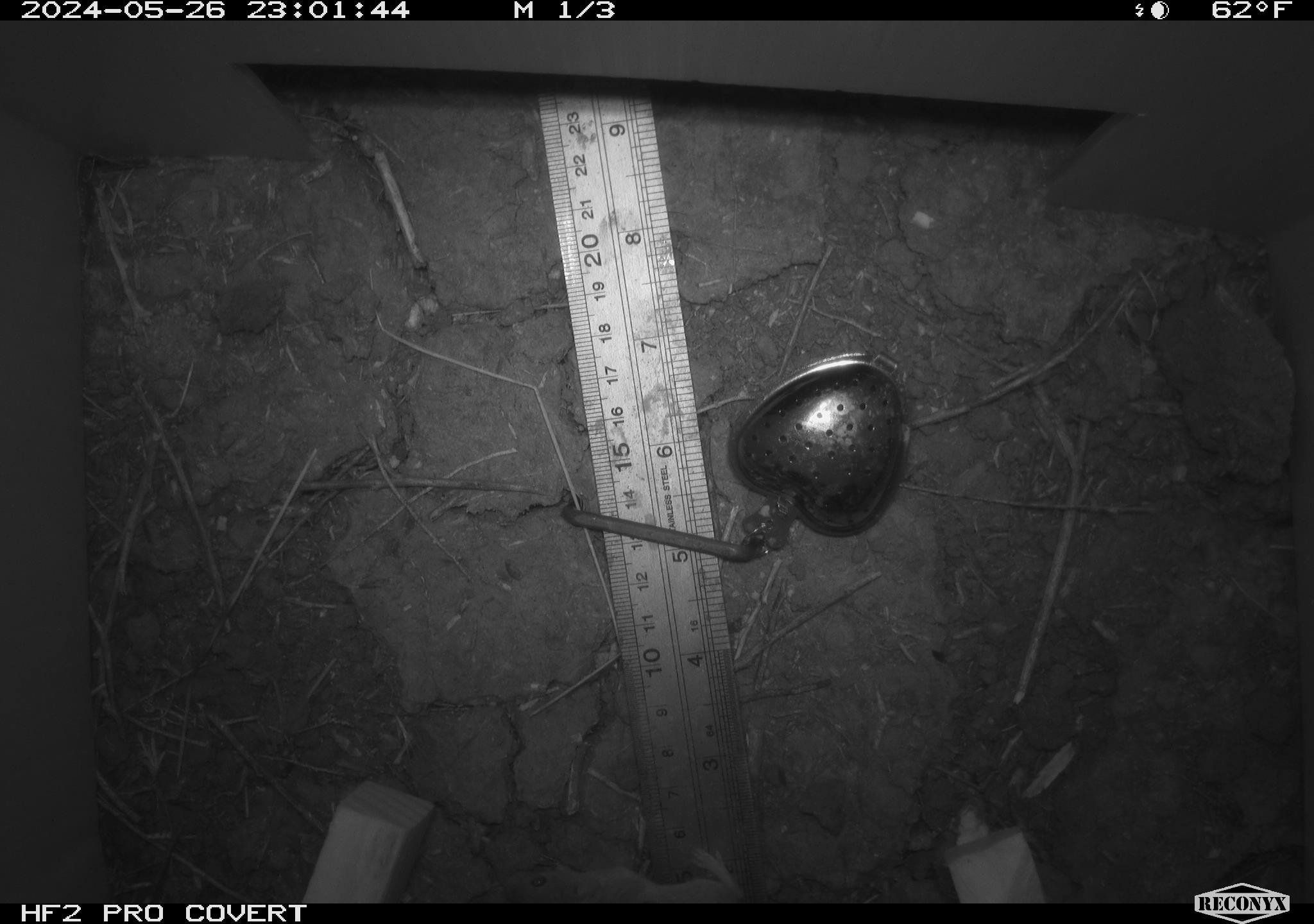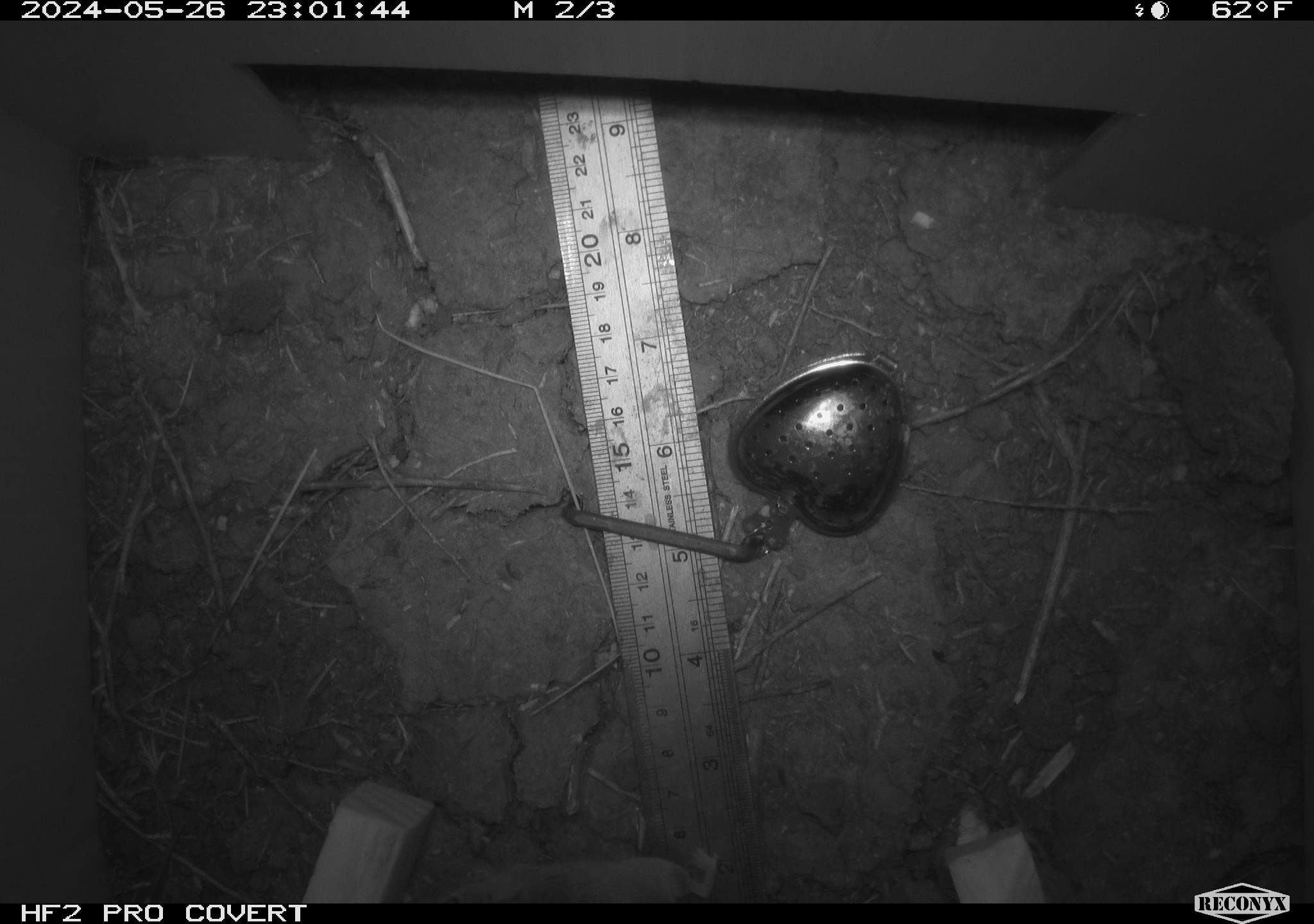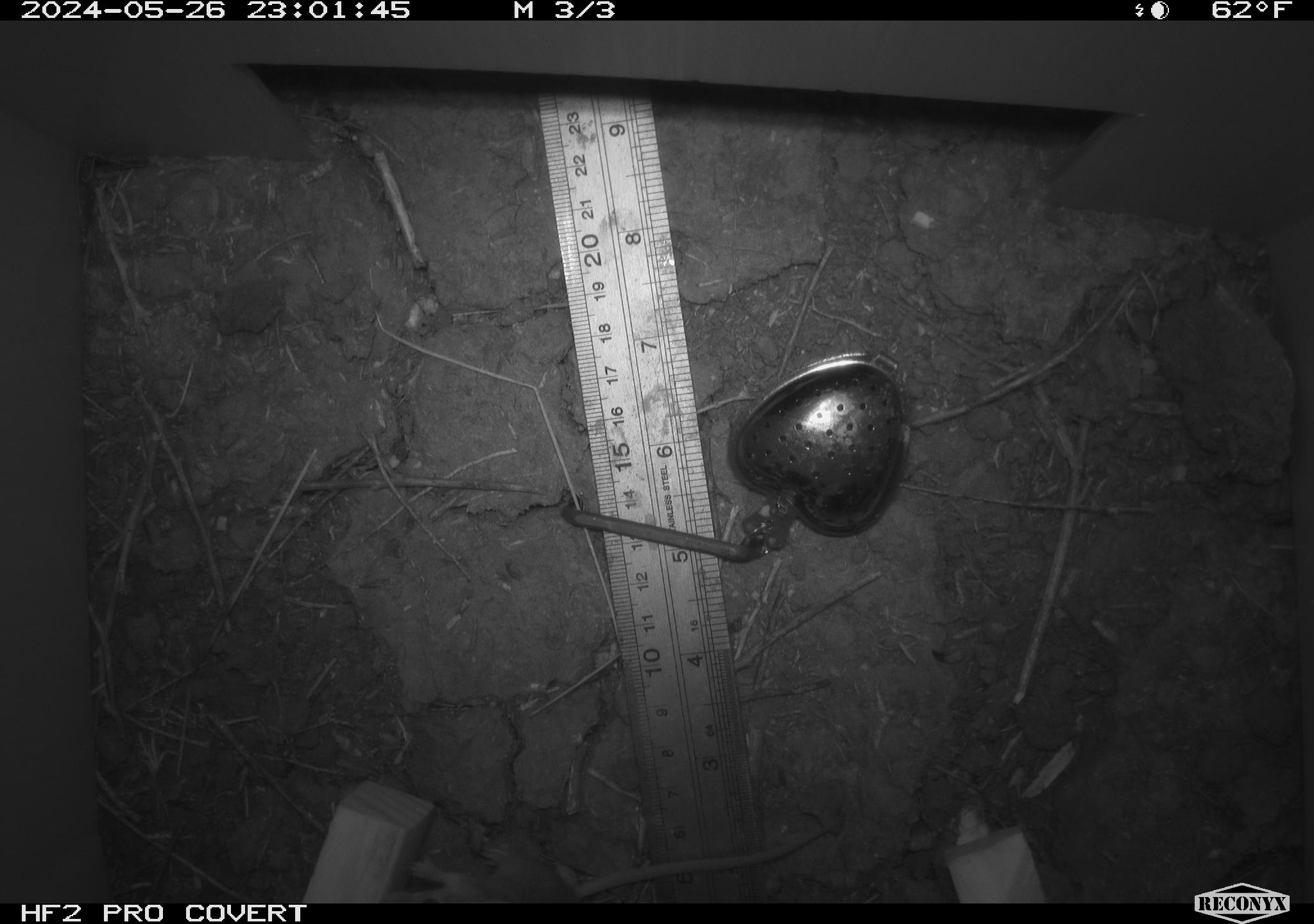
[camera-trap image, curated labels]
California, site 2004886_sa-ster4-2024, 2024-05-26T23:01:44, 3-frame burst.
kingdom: Animalia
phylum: Chordata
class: Mammalia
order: Rodentia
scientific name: Rodentia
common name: mouse species